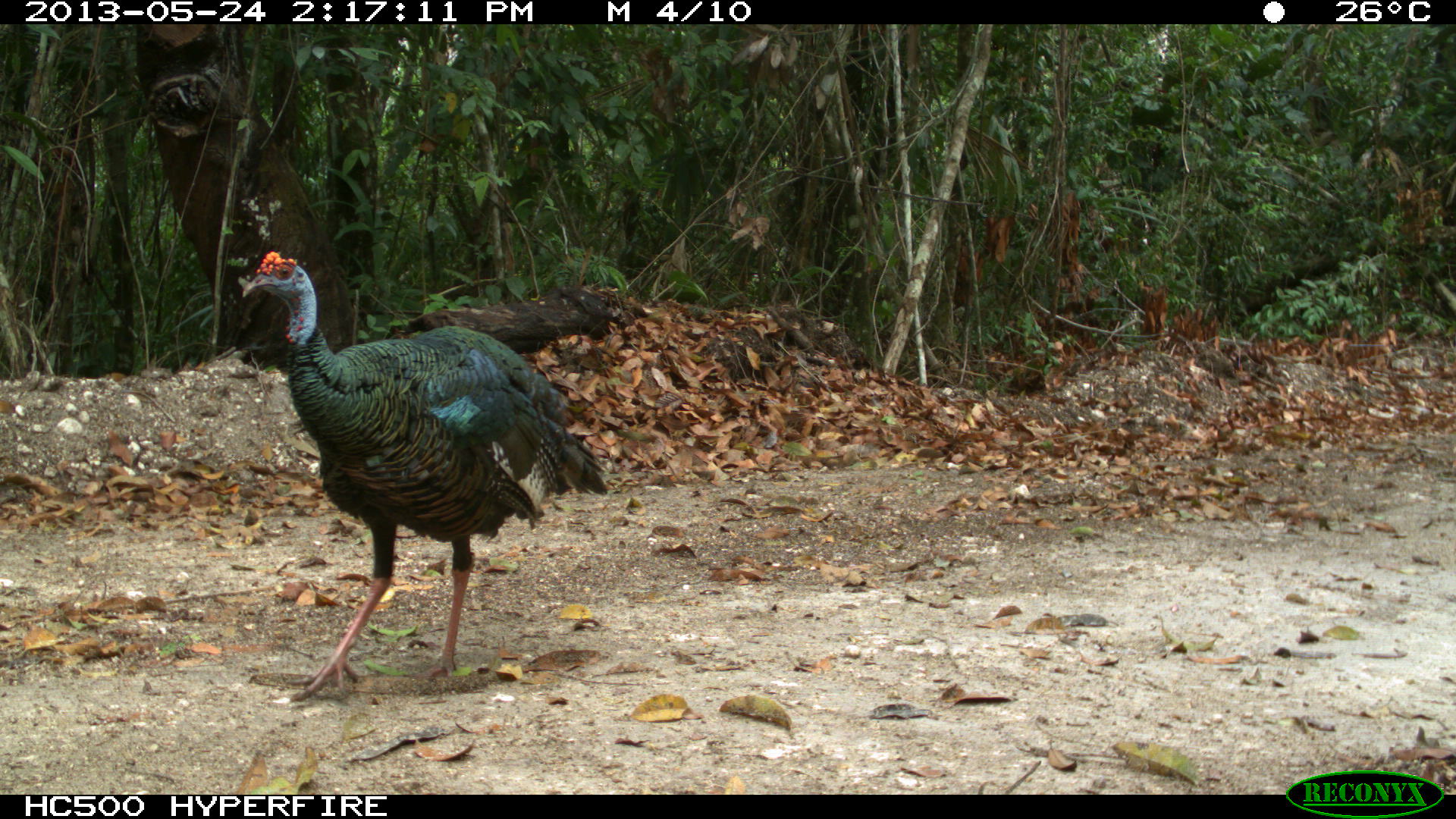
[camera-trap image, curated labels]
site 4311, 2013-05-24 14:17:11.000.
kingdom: Animalia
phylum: Chordata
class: Aves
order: Galliformes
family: Phasianidae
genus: Meleagris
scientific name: Meleagris ocellata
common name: ocellated turkey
Meleagris ocellata (ocellated turkey), count 1, sex male.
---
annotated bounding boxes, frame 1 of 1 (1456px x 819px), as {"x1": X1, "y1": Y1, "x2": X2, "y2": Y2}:
meleagris ocellata: {"x1": 235, "y1": 251, "x2": 607, "y2": 699}